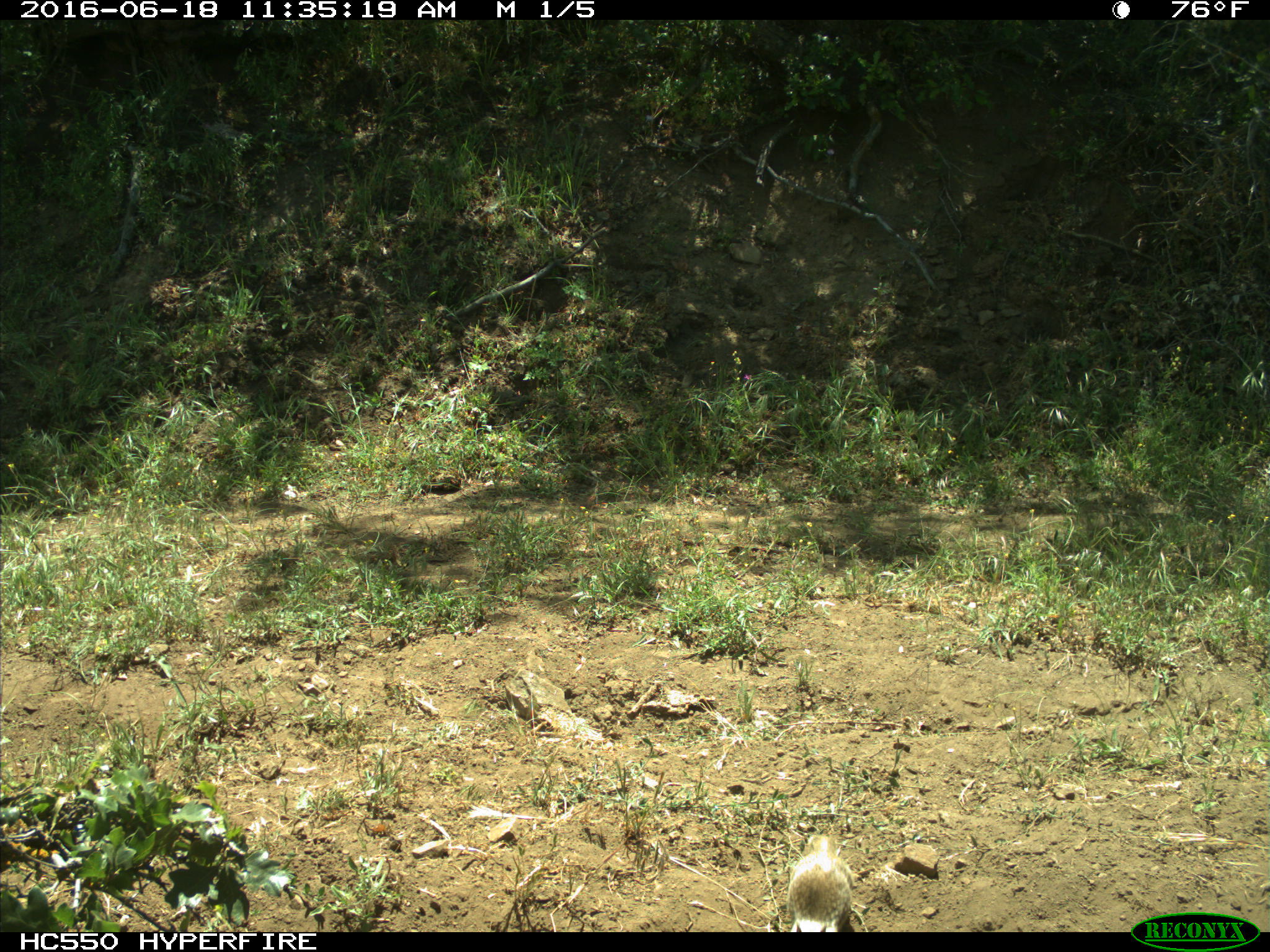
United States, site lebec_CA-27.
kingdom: Animalia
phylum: Chordata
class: Mammalia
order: Rodentia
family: Sciuridae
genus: Otospermophilus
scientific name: Otospermophilus beecheyi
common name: california ground squirrel